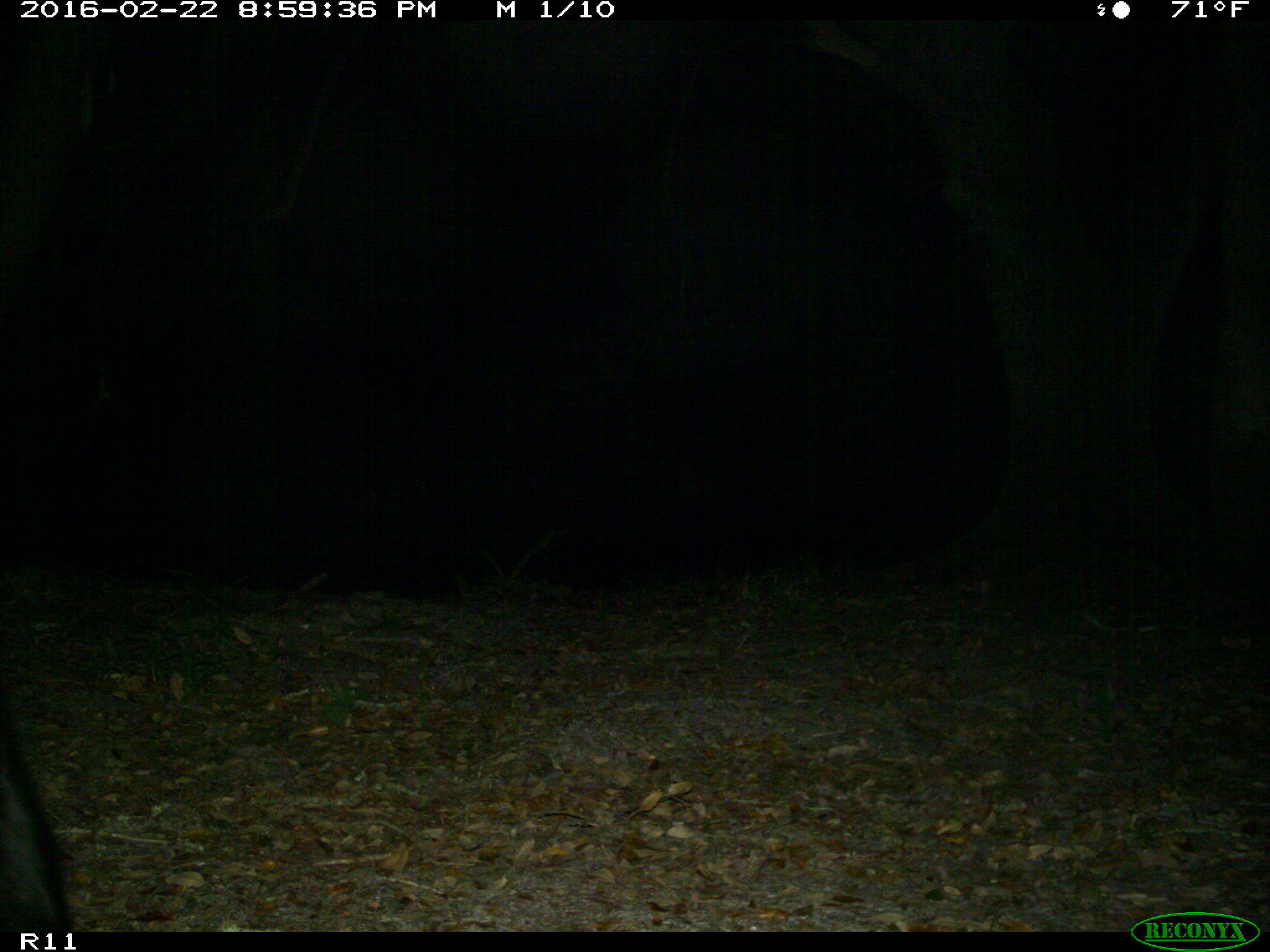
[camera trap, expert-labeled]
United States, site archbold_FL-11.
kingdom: Animalia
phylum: Chordata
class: Mammalia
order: Artiodactyla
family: Bovidae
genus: Bos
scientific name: Bos taurus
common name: domestic cow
Bos taurus (domestic cow).